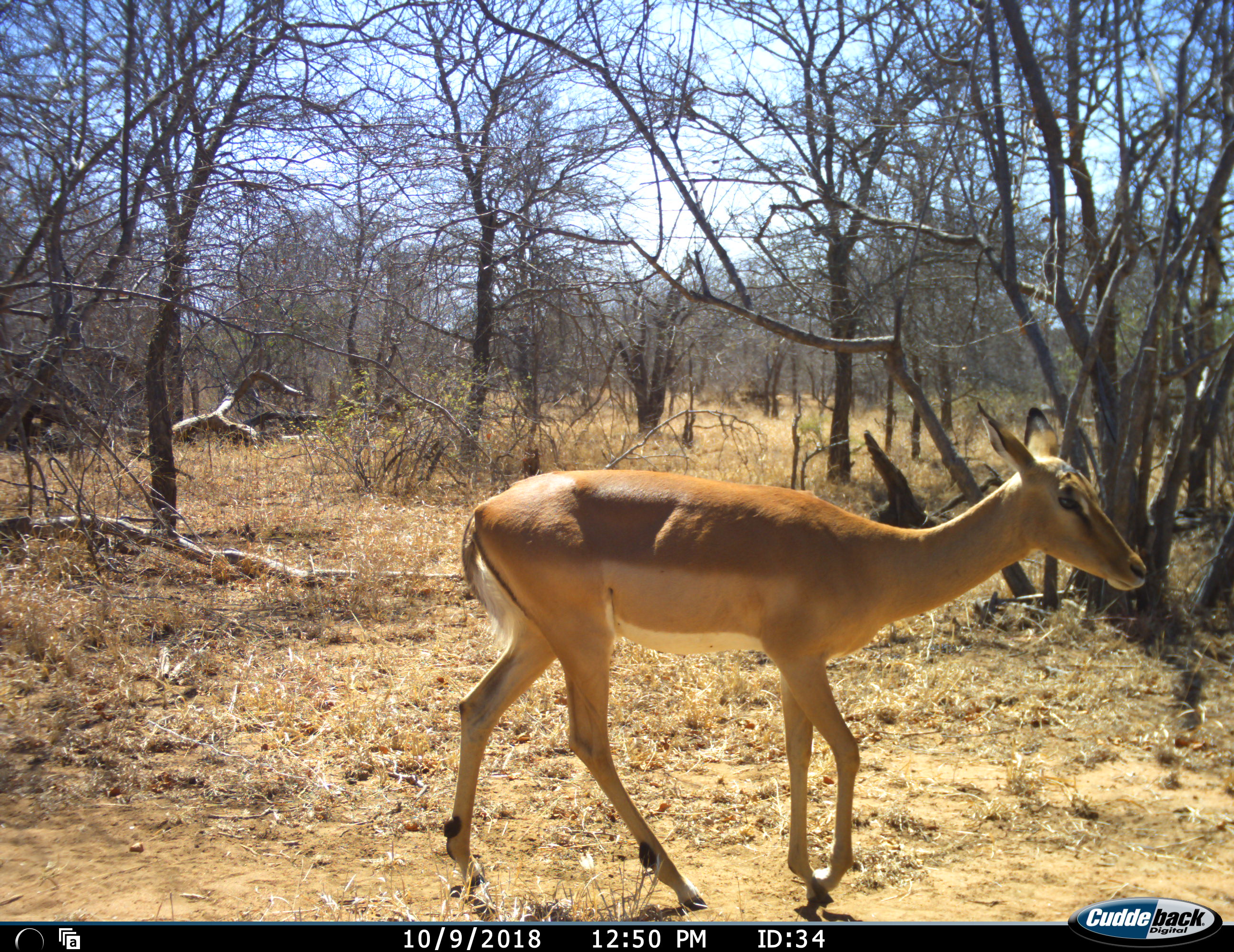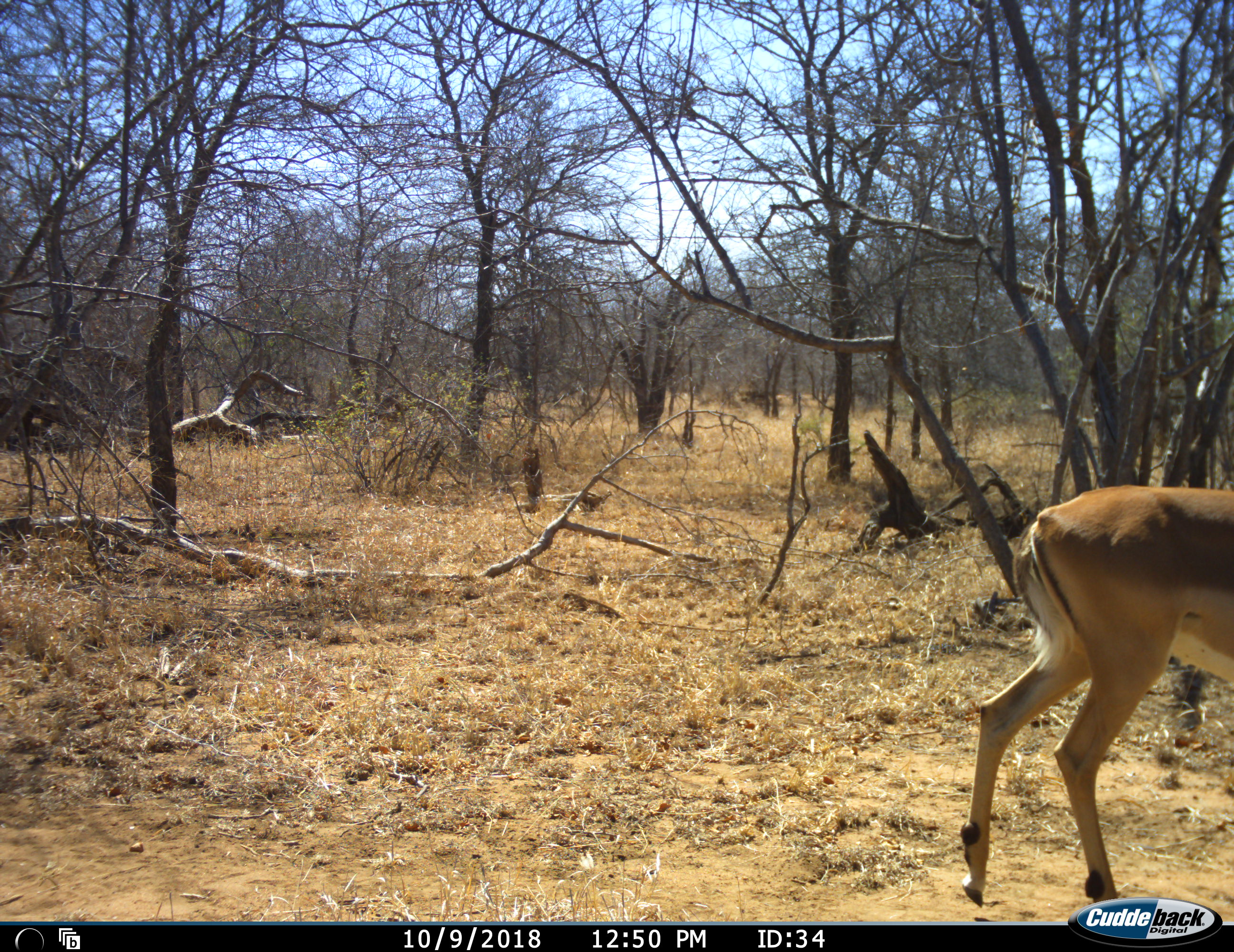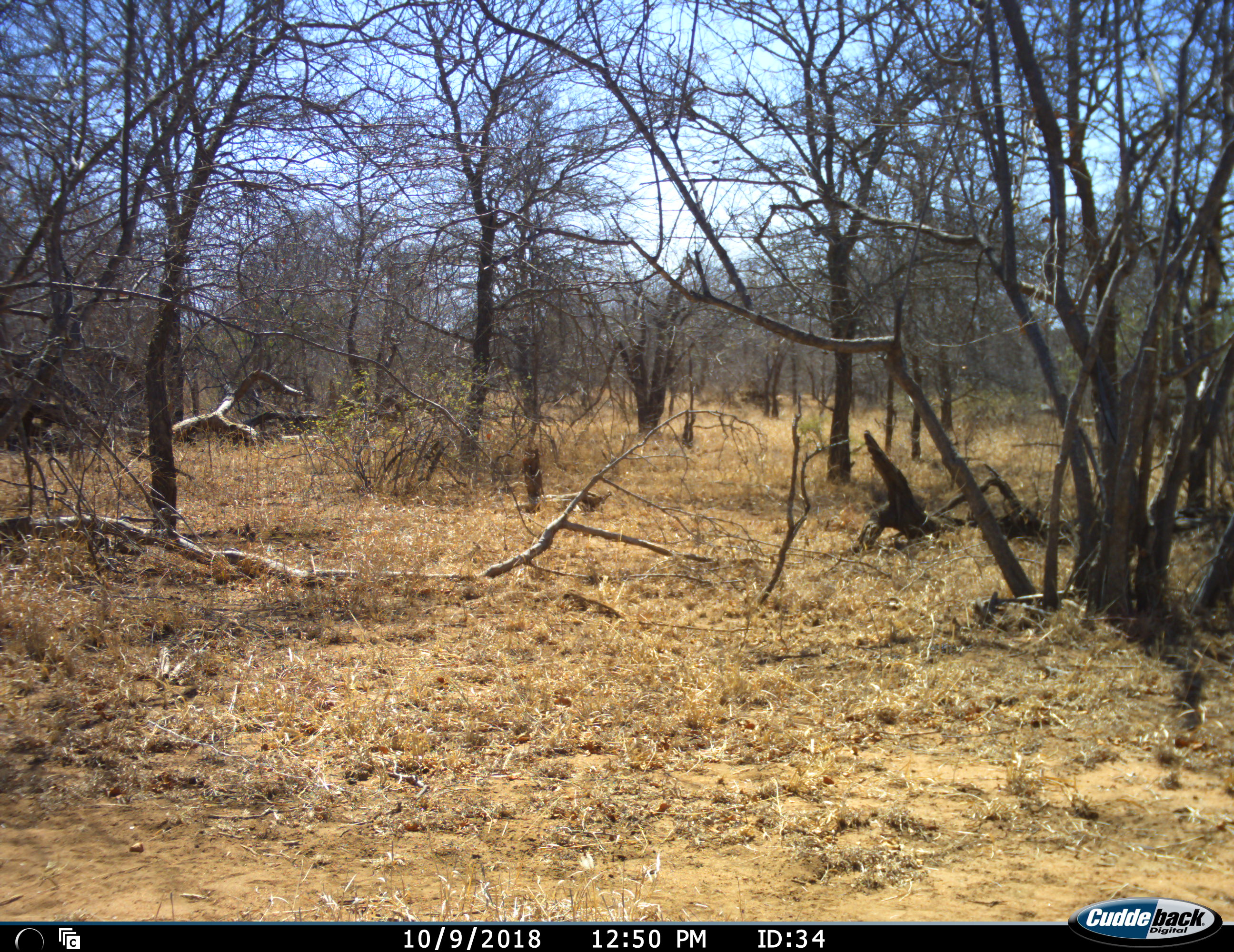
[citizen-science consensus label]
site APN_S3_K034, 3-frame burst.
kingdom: Animalia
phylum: Chordata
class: Mammalia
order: Artiodactyla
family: Bovidae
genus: Aepyceros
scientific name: Aepyceros melampus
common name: impala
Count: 1.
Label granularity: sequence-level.